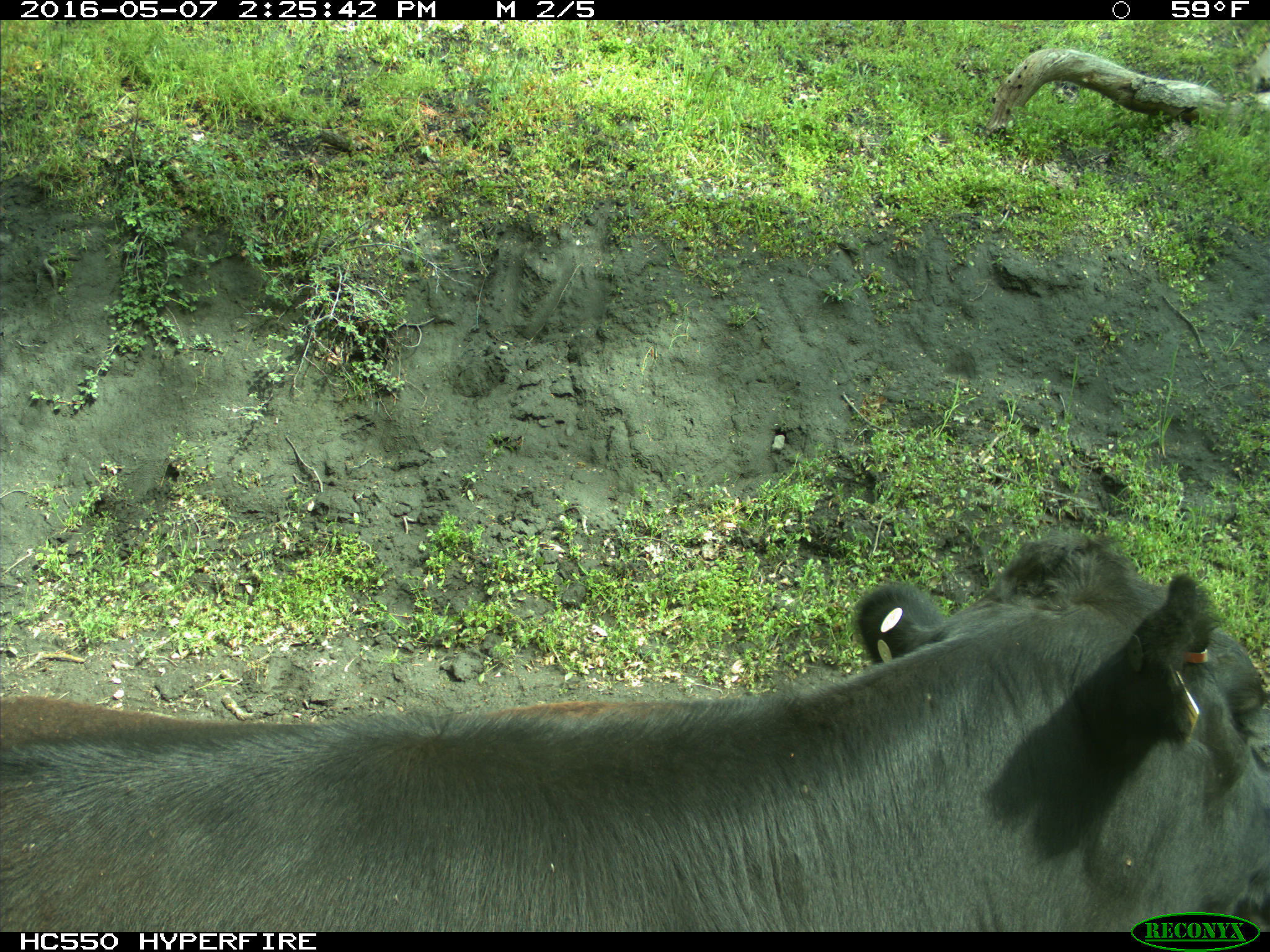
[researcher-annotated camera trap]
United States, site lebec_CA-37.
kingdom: Animalia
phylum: Chordata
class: Mammalia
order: Artiodactyla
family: Bovidae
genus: Bos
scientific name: Bos taurus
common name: domestic cow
Bos taurus (domestic cow).